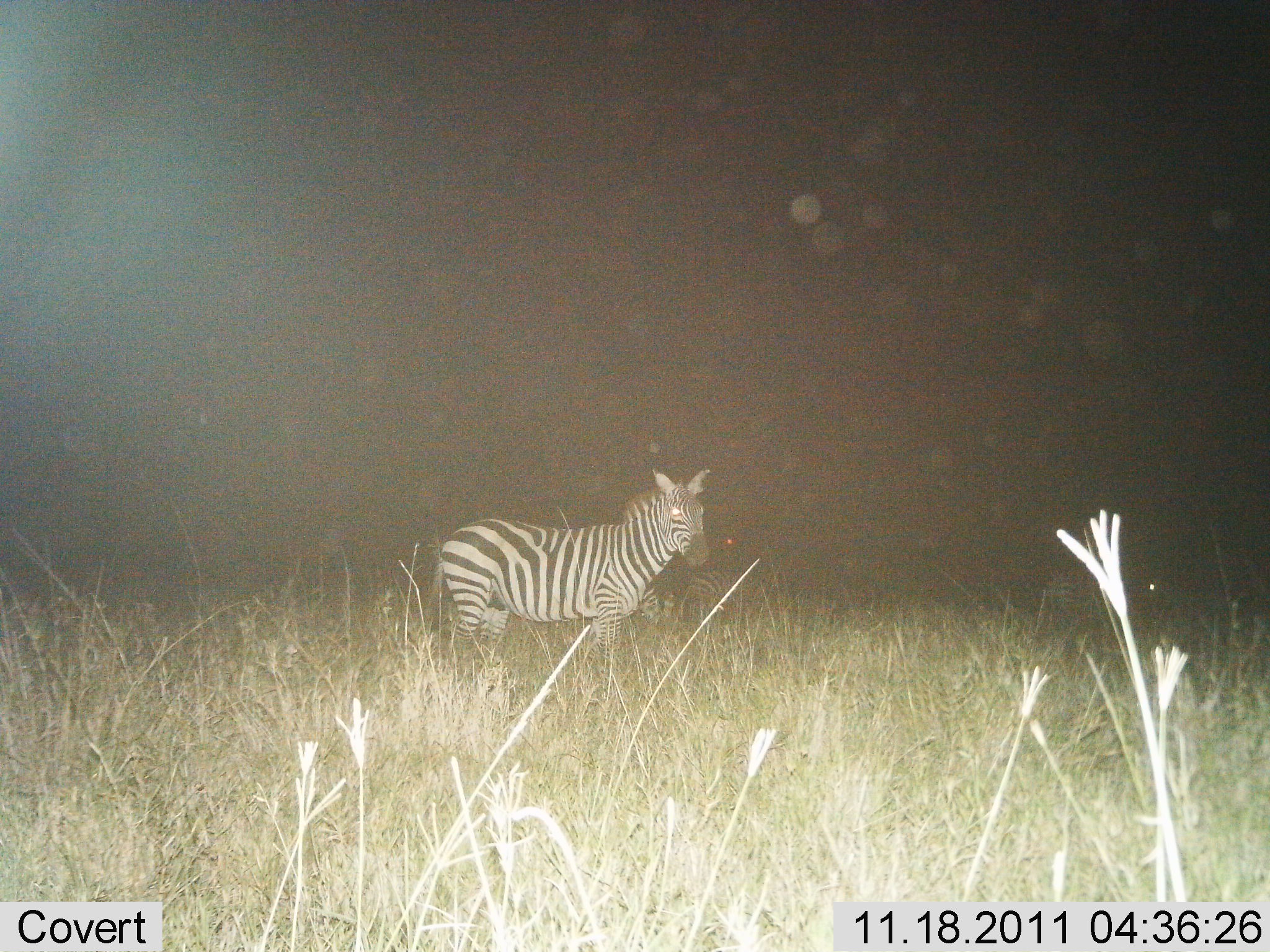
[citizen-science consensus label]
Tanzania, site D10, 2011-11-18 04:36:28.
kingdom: Animalia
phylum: Chordata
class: Mammalia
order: Perissodactyla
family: Equidae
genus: Equus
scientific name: Equus quagga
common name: plains zebra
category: zebra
Zebra (plains zebra) (Equus quagga), count 1. Behavior (volunteer vote fractions): standing 100%, resting 0%, moving 0%, interacting 0%. Young present (vote fraction): 0%. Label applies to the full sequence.